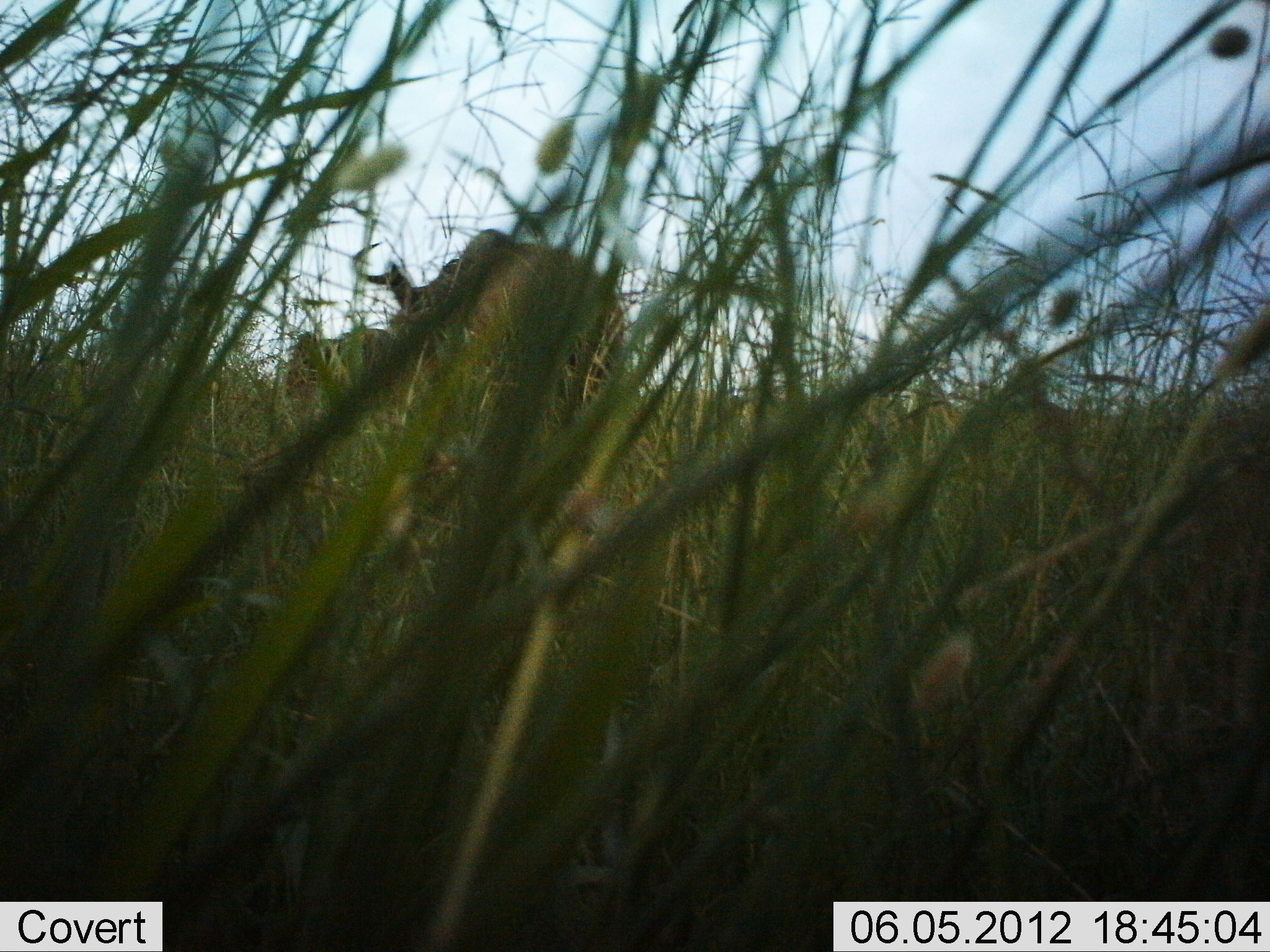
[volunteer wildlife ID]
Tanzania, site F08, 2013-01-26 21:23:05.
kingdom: Animalia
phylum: Chordata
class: Mammalia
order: Artiodactyla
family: Bovidae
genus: Connochaetes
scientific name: Connochaetes taurinus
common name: blue wildebeest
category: wildebeest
Wildebeest (blue wildebeest) (Connochaetes taurinus), count 2. Behavior (volunteer vote fractions): standing 89%, resting 0%, moving 6%, interacting 0%. Young present (vote fraction): 6%. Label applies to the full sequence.